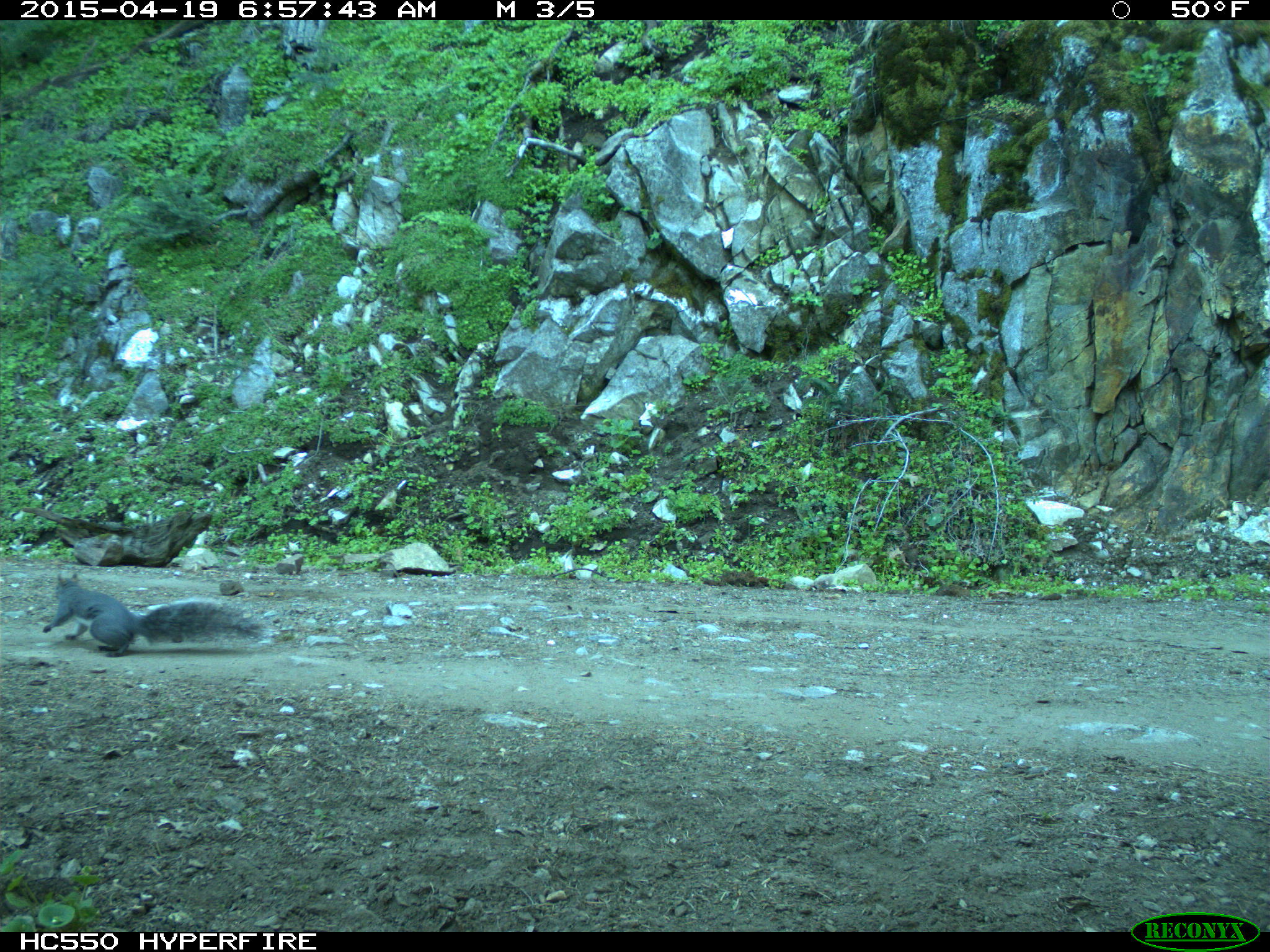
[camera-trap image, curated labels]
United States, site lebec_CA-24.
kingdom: Animalia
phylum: Chordata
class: Mammalia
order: Rodentia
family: Sciuridae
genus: Sciurus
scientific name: Sciurus carolinensis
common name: eastern gray squirrel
Sciurus carolinensis (eastern gray squirrel).